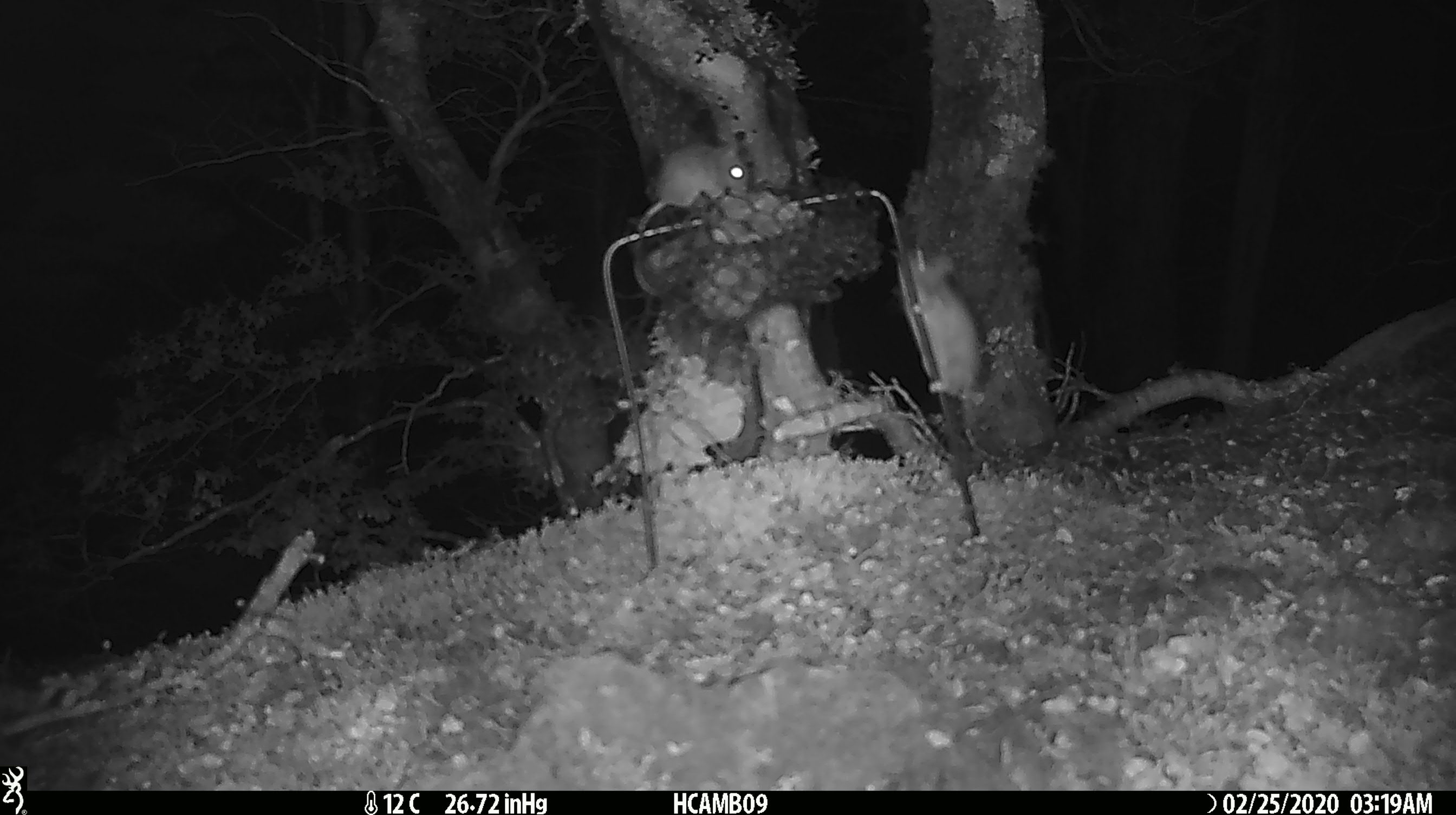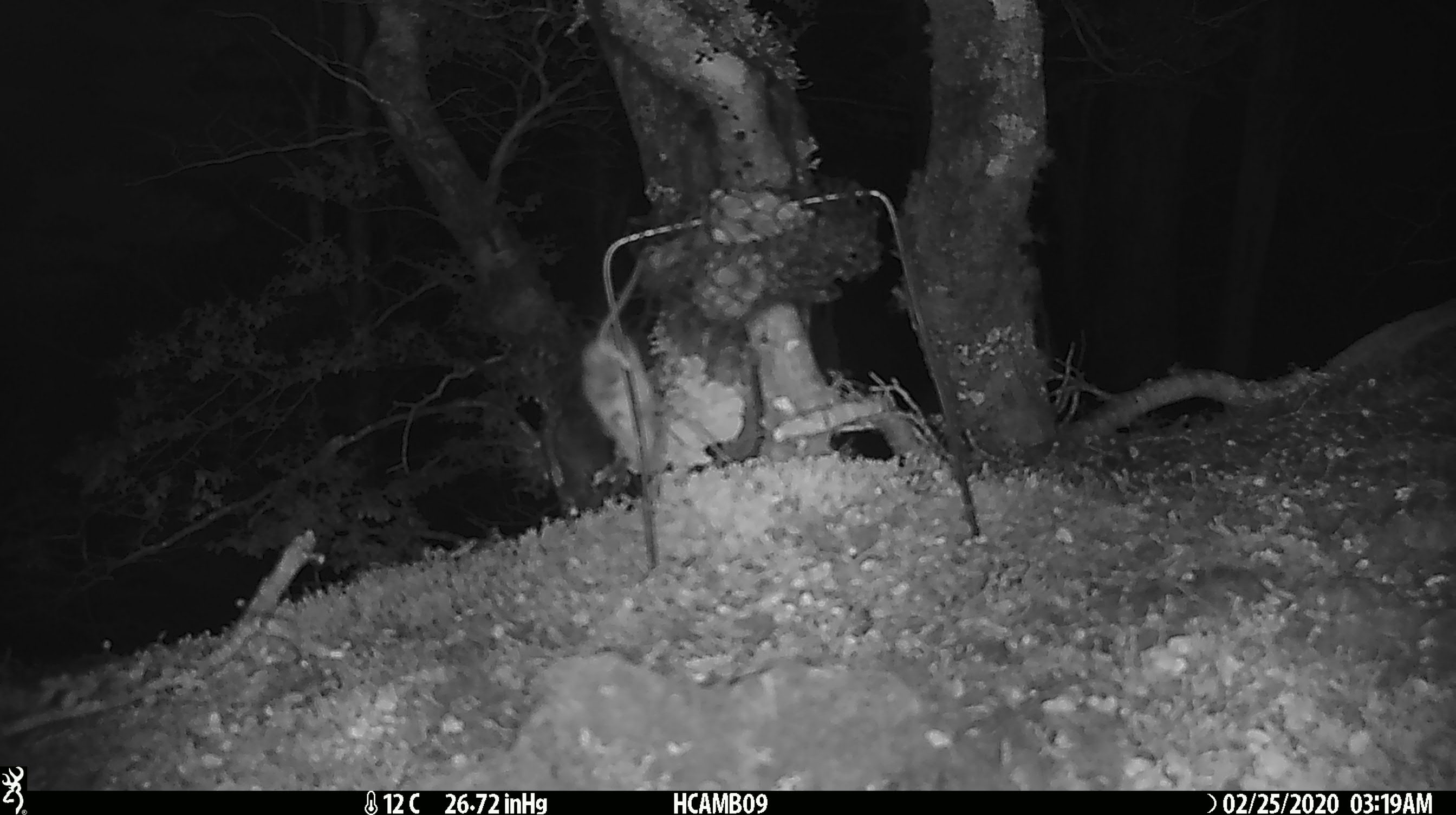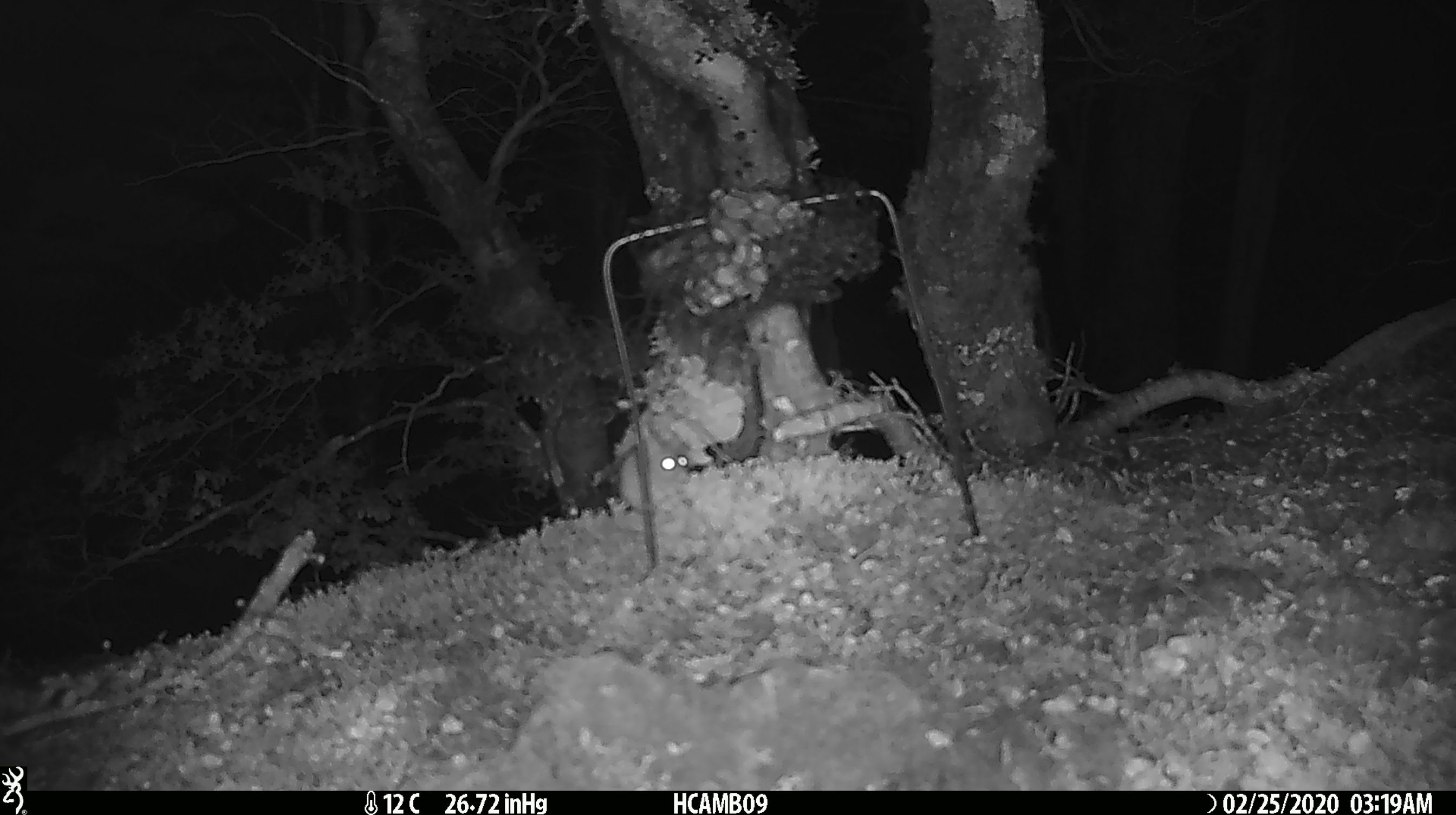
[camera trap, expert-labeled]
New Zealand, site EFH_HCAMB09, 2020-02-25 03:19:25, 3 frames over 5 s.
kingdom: Animalia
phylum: Chordata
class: Mammalia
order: Rodentia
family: Muridae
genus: Mus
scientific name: Mus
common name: mouse